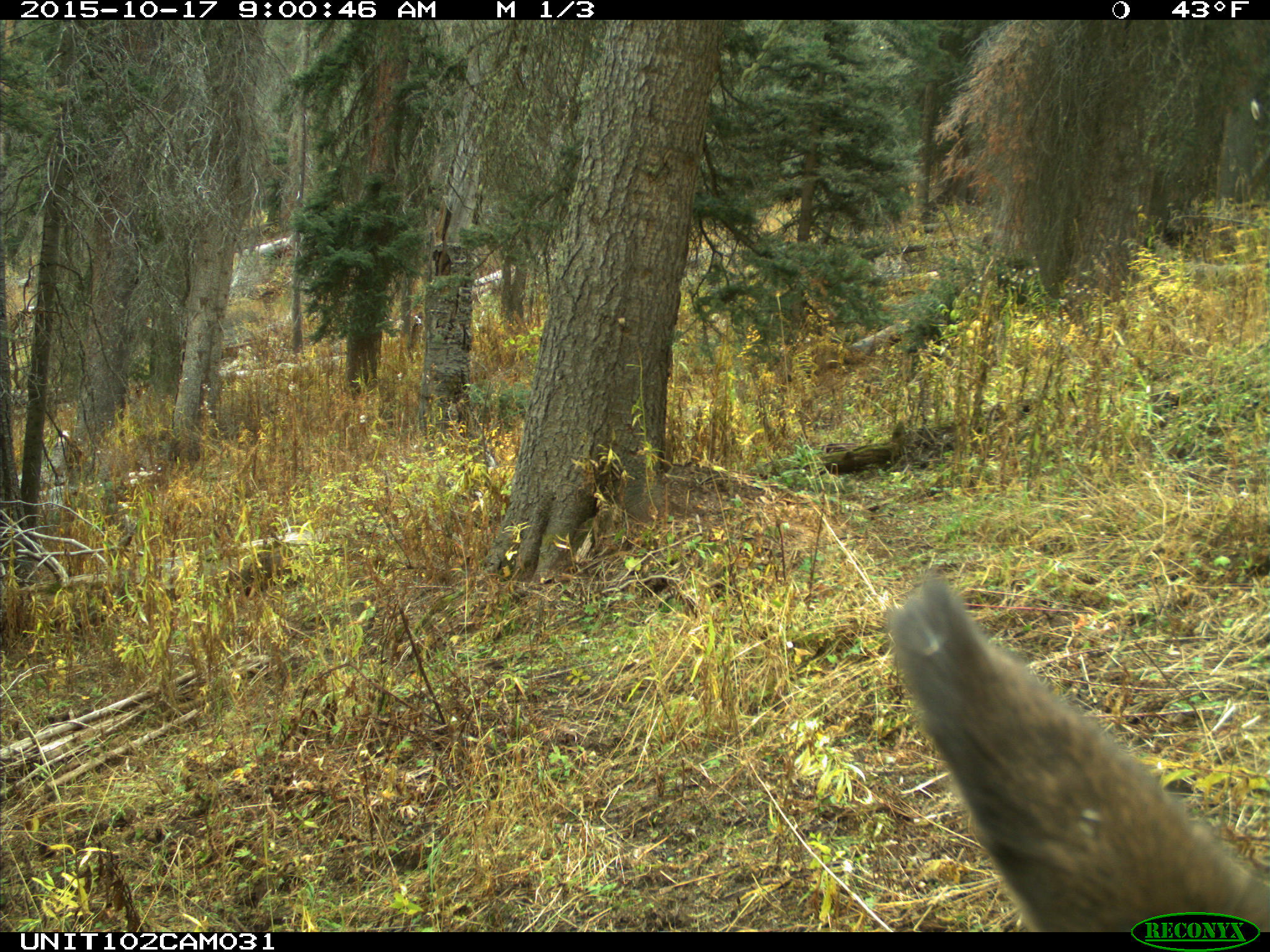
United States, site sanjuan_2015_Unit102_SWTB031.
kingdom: Animalia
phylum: Chordata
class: Mammalia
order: Artiodactyla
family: Cervidae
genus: Cervus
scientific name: Cervus elaphus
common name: red deer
Cervus elaphus (red deer).